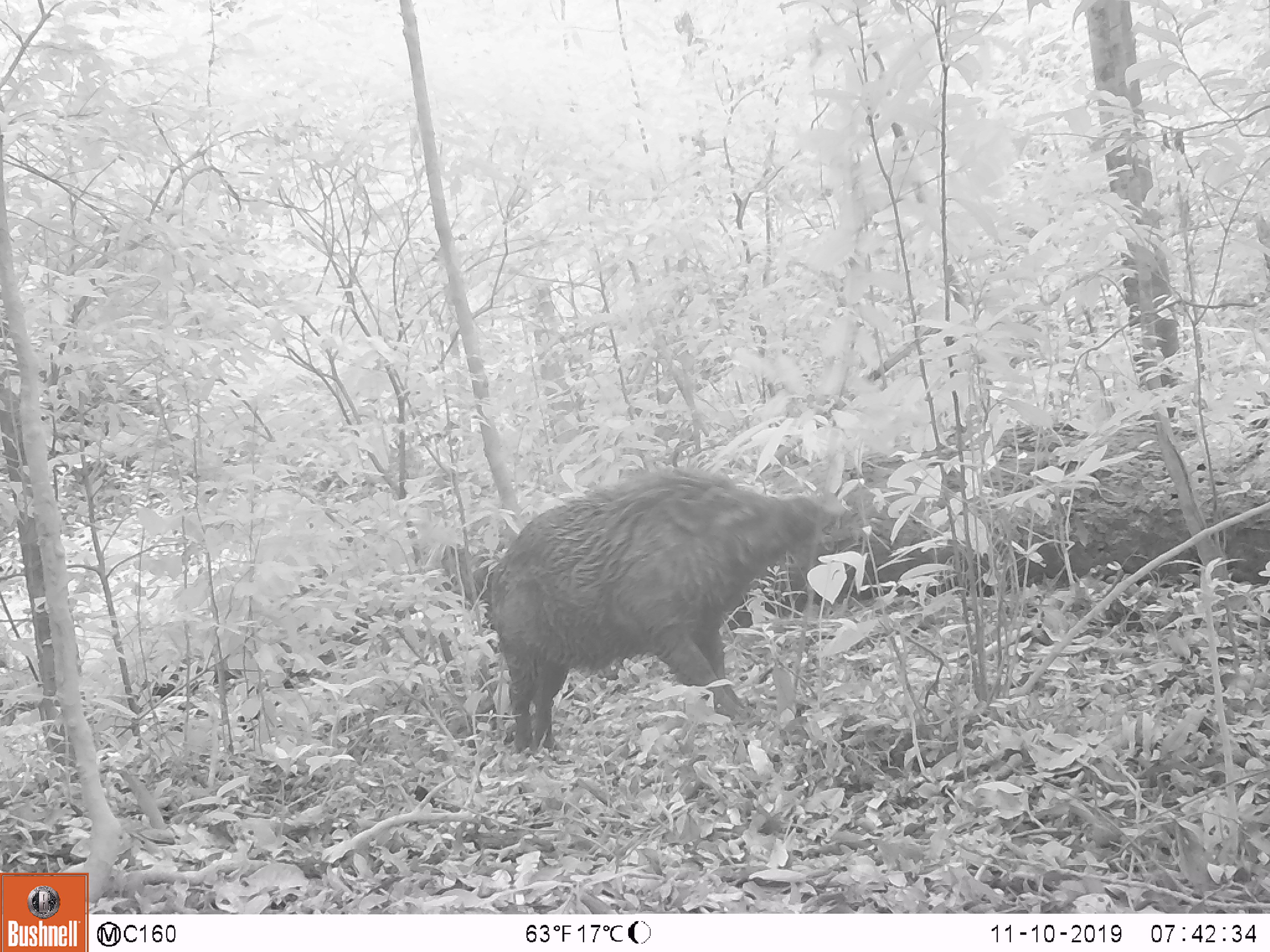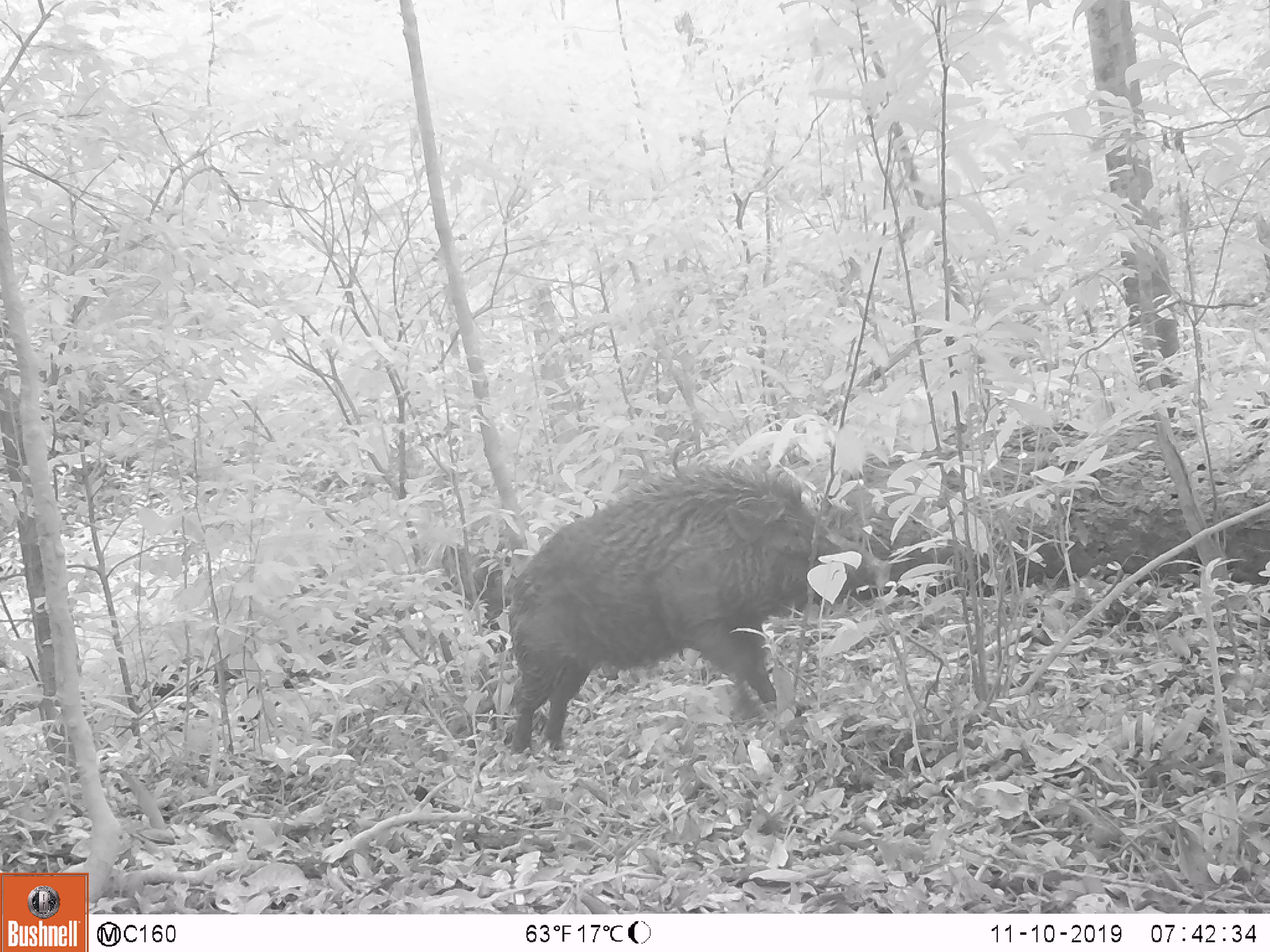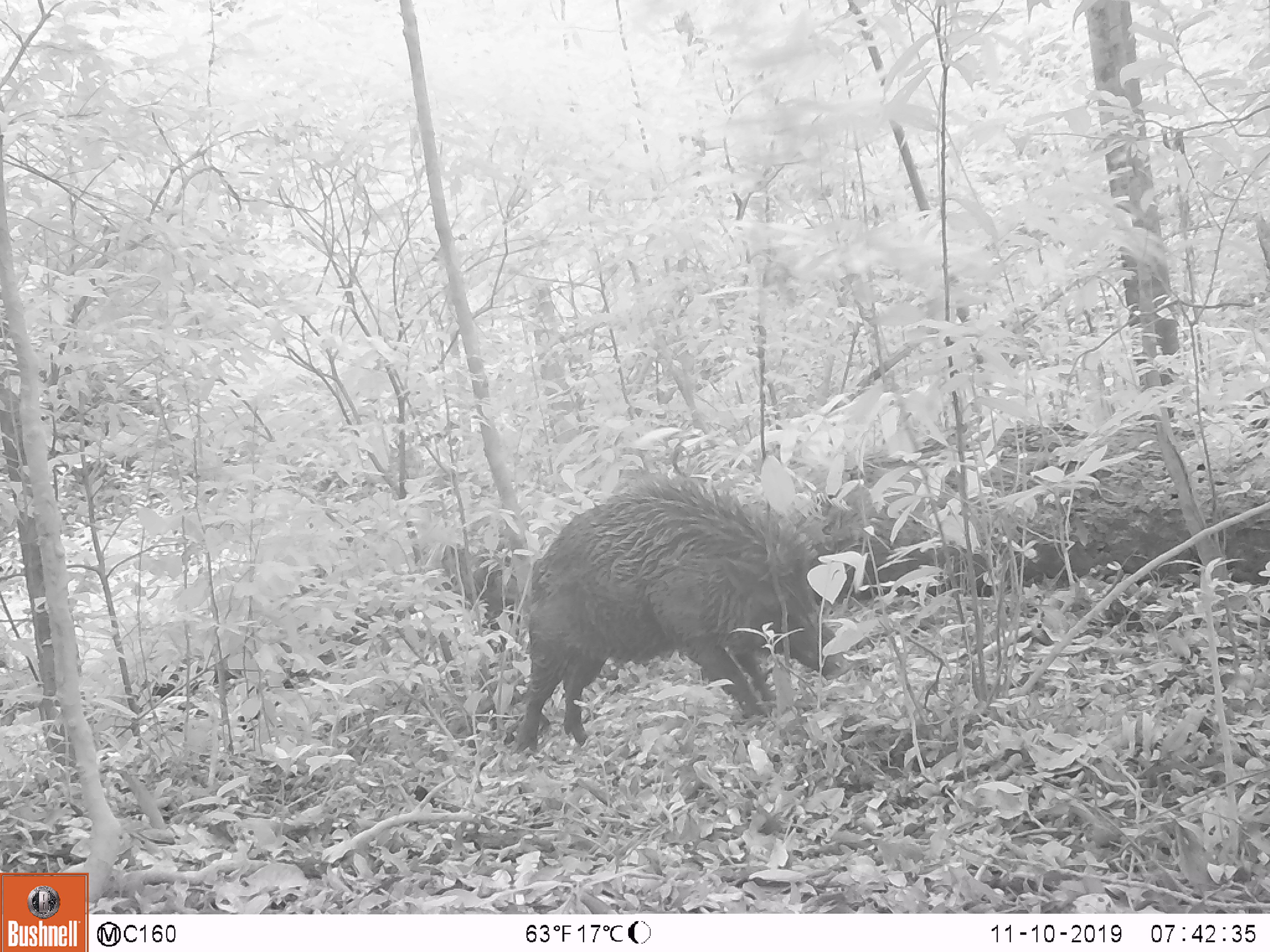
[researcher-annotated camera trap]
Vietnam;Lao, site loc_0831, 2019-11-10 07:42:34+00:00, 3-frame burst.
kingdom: Animalia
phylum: Chordata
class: Mammalia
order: Artiodactyla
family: Suidae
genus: Sus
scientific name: Sus scrofa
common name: eurasian wild pig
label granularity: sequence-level